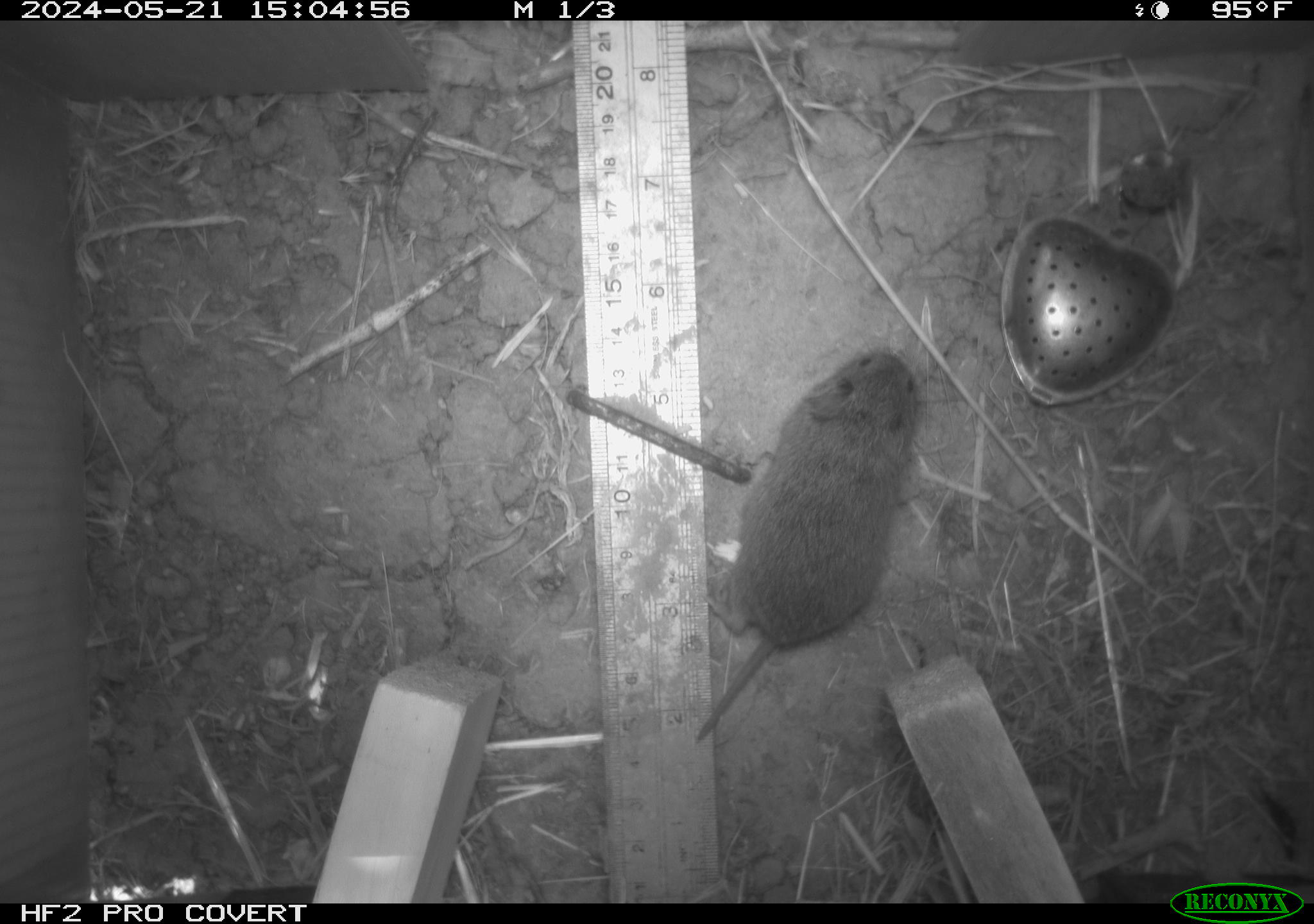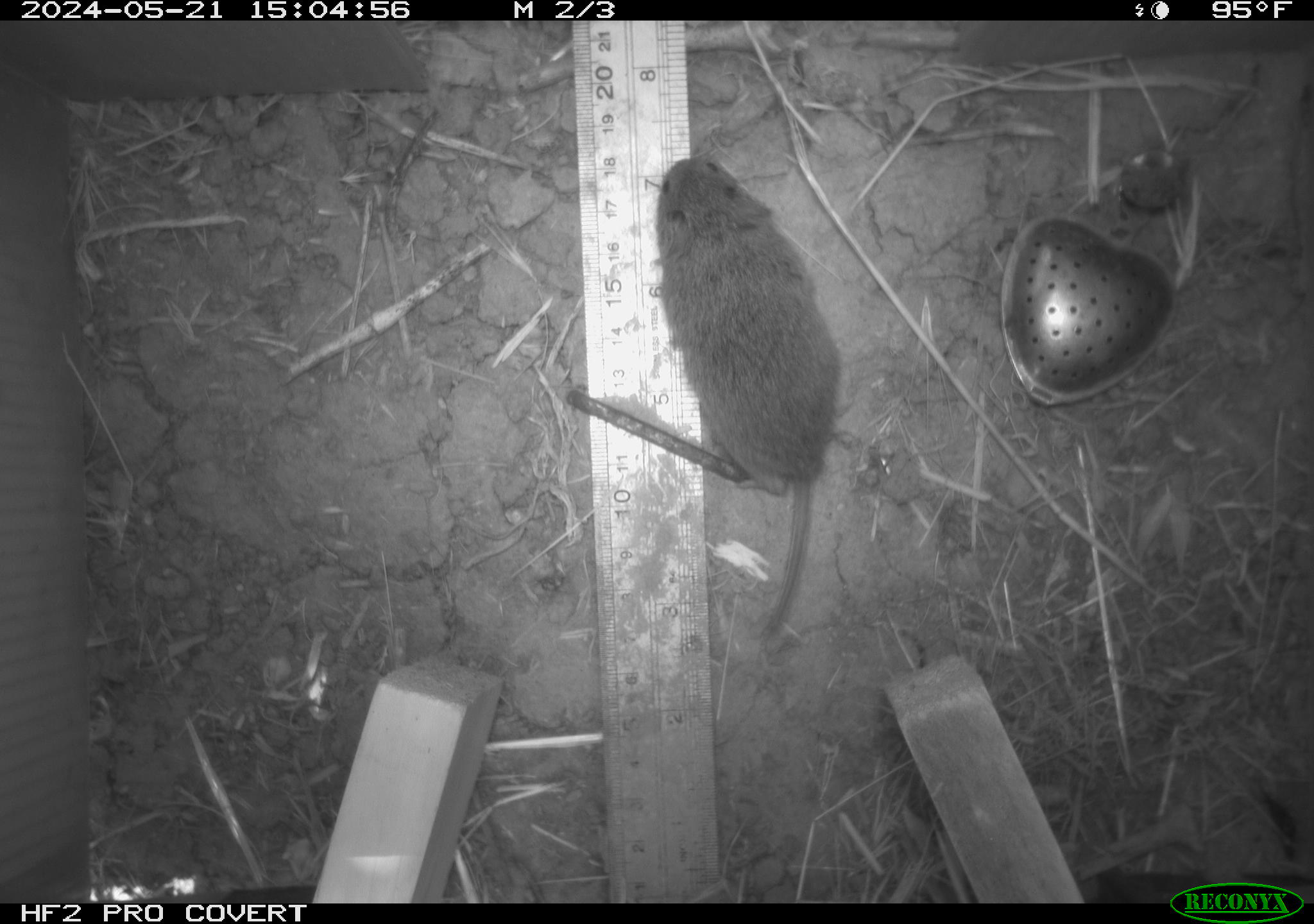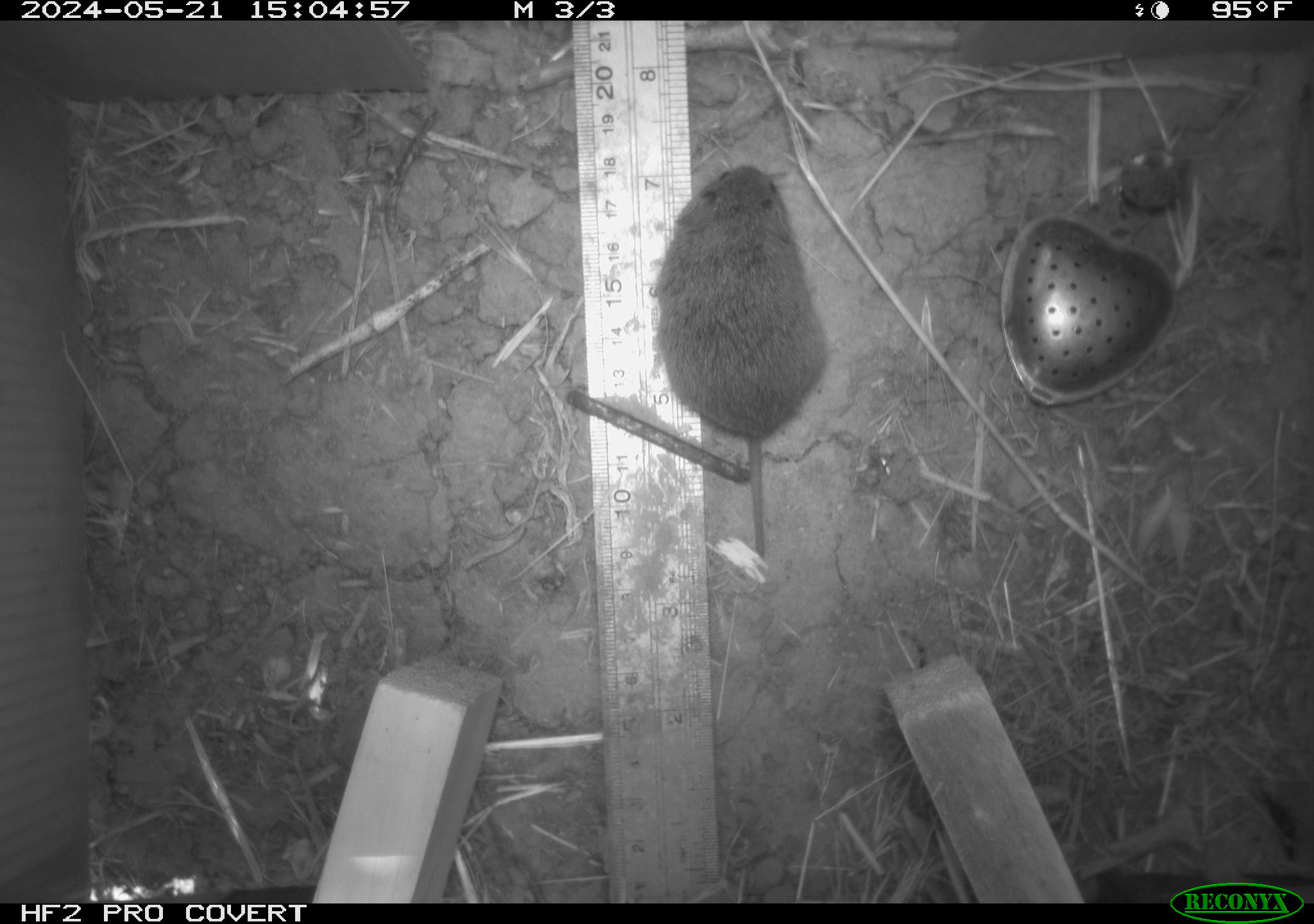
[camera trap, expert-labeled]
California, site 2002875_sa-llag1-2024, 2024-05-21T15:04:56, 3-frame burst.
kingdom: Animalia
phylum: Chordata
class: Mammalia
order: Rodentia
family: Cricetidae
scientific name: Arvicolinae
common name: voles, lemmings, and muskrats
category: arvicolinae subfamily